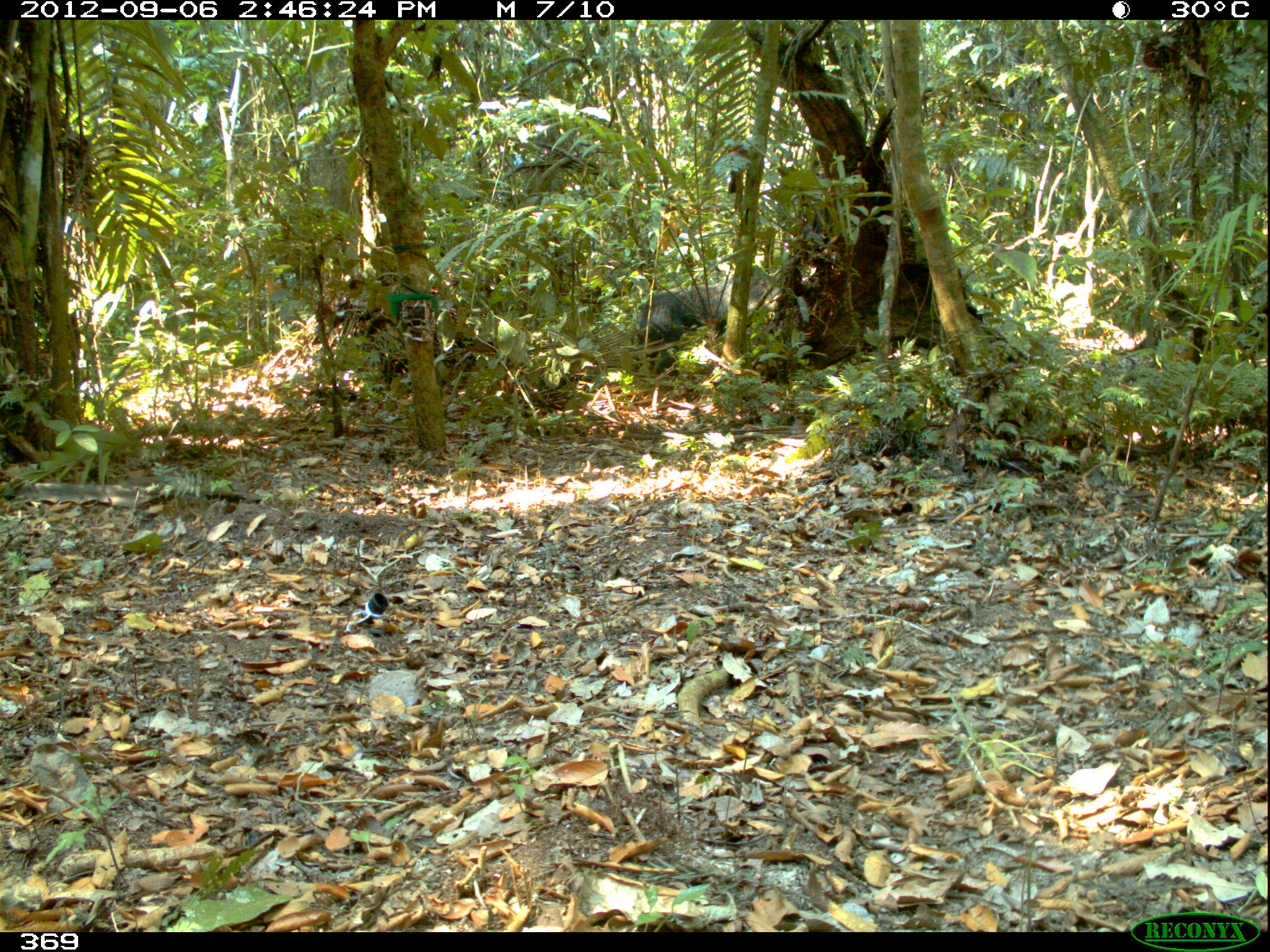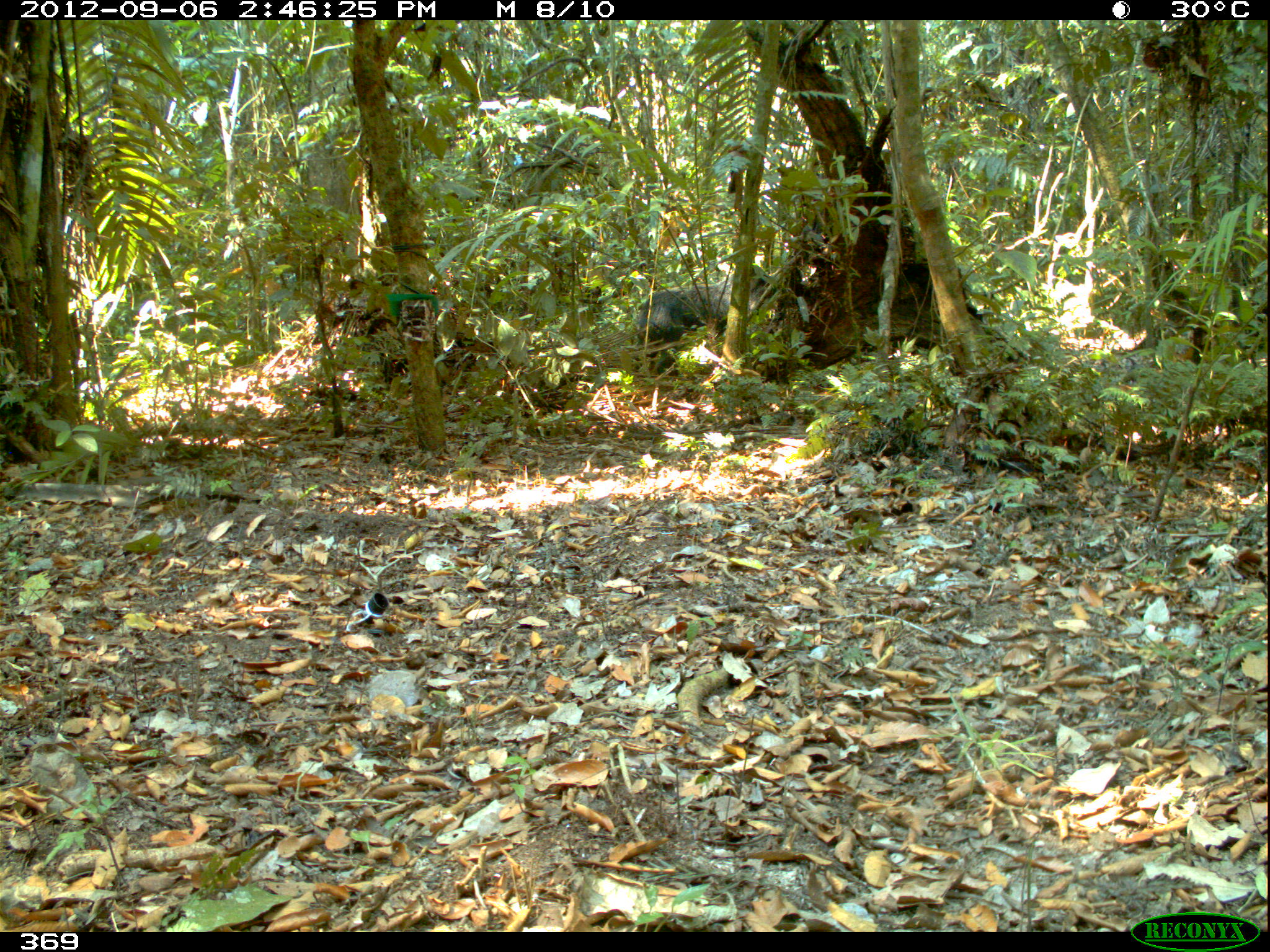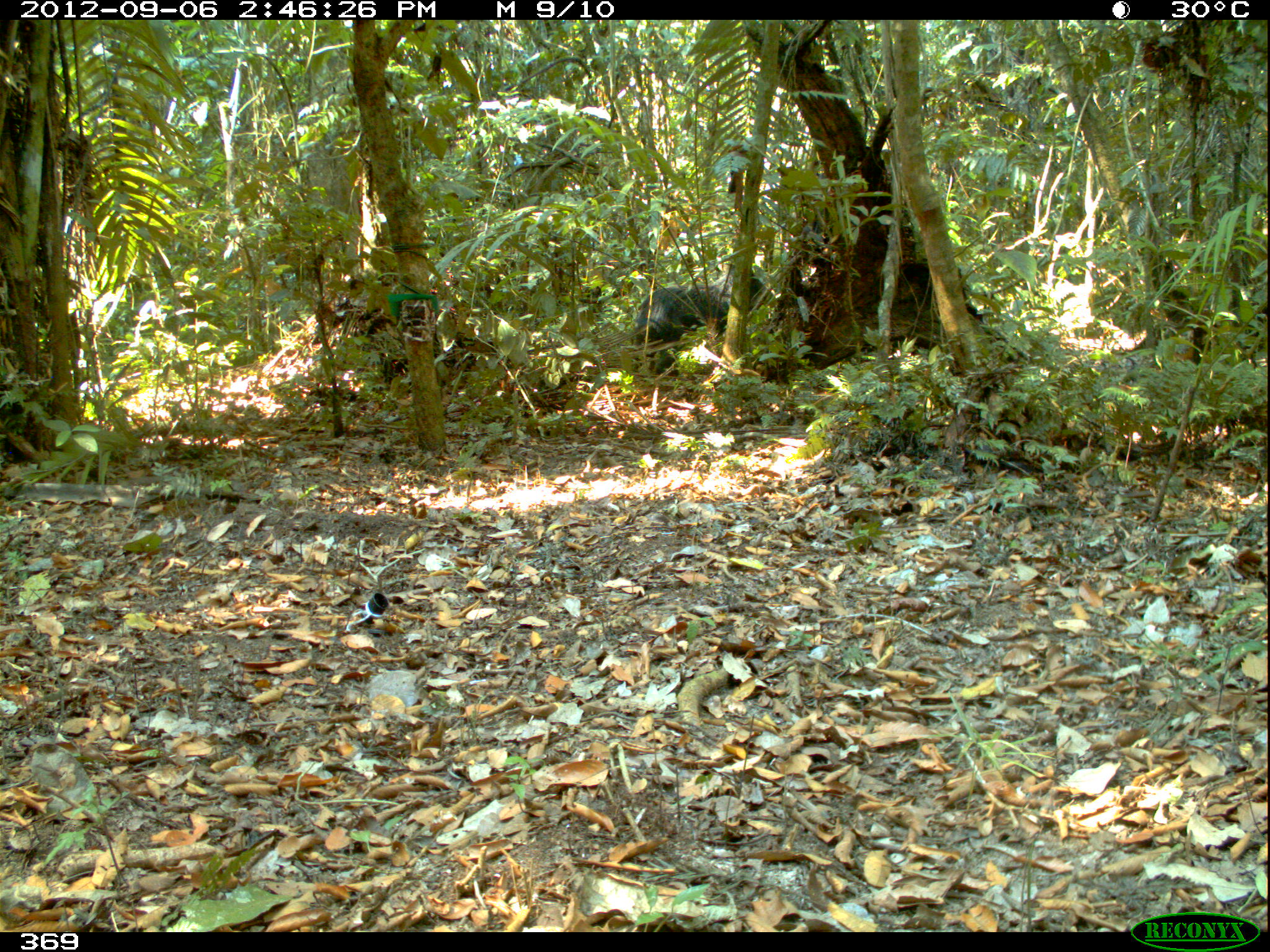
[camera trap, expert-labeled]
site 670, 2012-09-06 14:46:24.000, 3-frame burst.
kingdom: Animalia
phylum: Chordata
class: Mammalia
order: Artiodactyla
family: Tayassuidae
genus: Tayassu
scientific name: Tayassu pecari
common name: white-lipped peccary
Tayassu pecari (white-lipped peccary).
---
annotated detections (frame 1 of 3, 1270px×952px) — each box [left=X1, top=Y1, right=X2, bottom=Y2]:
tayassu pecari: [left=631, top=263, right=780, bottom=377]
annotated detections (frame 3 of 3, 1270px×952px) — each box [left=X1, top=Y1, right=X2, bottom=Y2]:
tayassu pecari: [left=630, top=265, right=775, bottom=380]